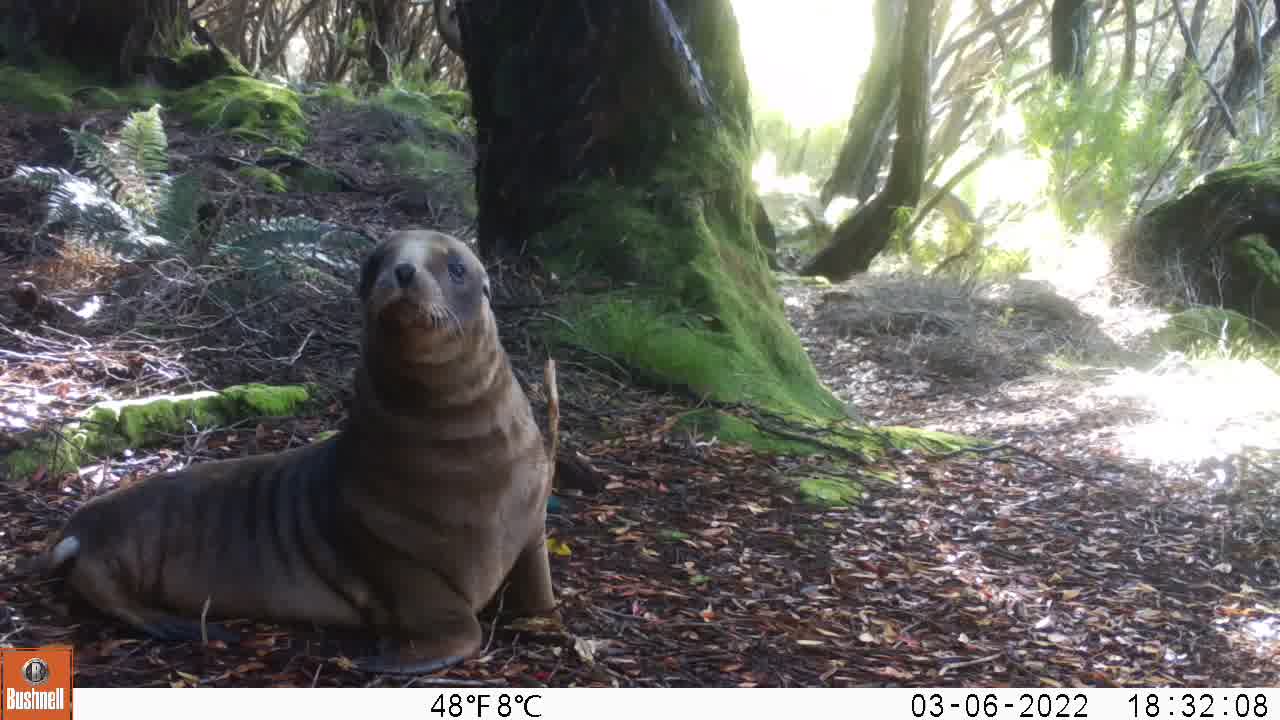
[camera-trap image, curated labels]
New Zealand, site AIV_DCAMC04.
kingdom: Animalia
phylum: Chordata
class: Mammalia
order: Carnivora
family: Otariidae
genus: Phocarctos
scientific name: Phocarctos hookeri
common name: new zealand sea lion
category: sealion